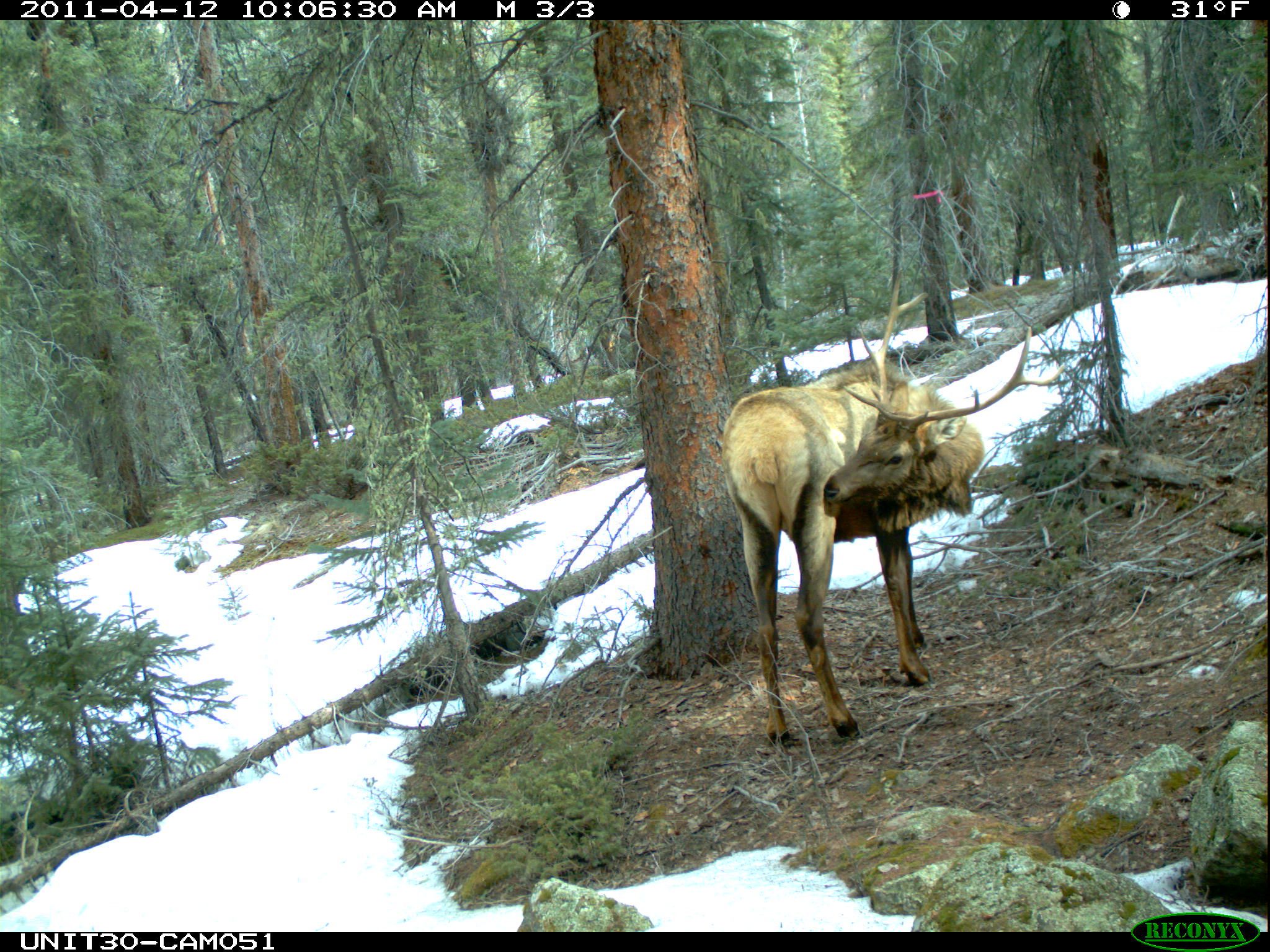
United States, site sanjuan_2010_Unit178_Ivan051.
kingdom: Animalia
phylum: Chordata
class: Mammalia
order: Artiodactyla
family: Cervidae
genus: Cervus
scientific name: Cervus elaphus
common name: red deer